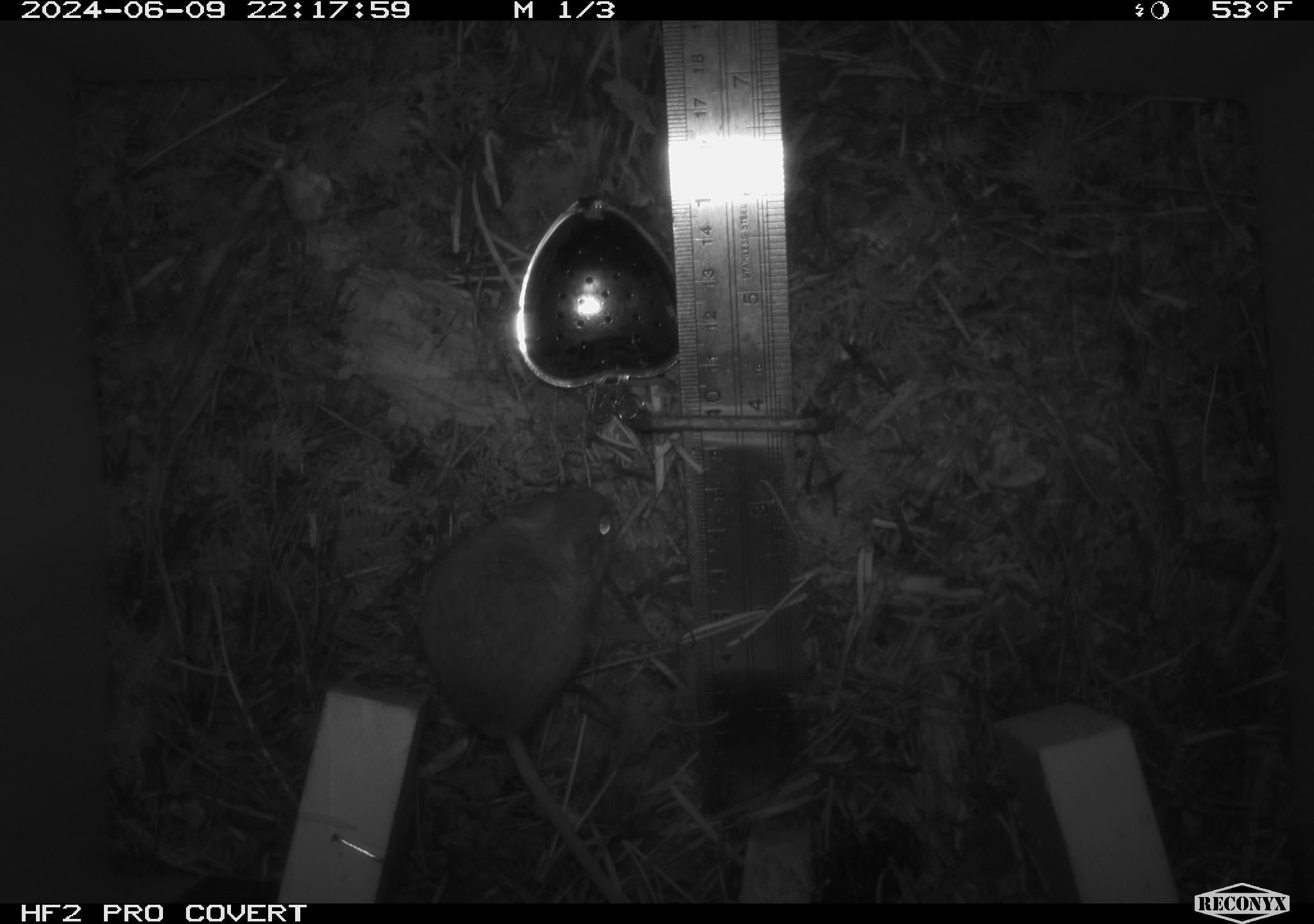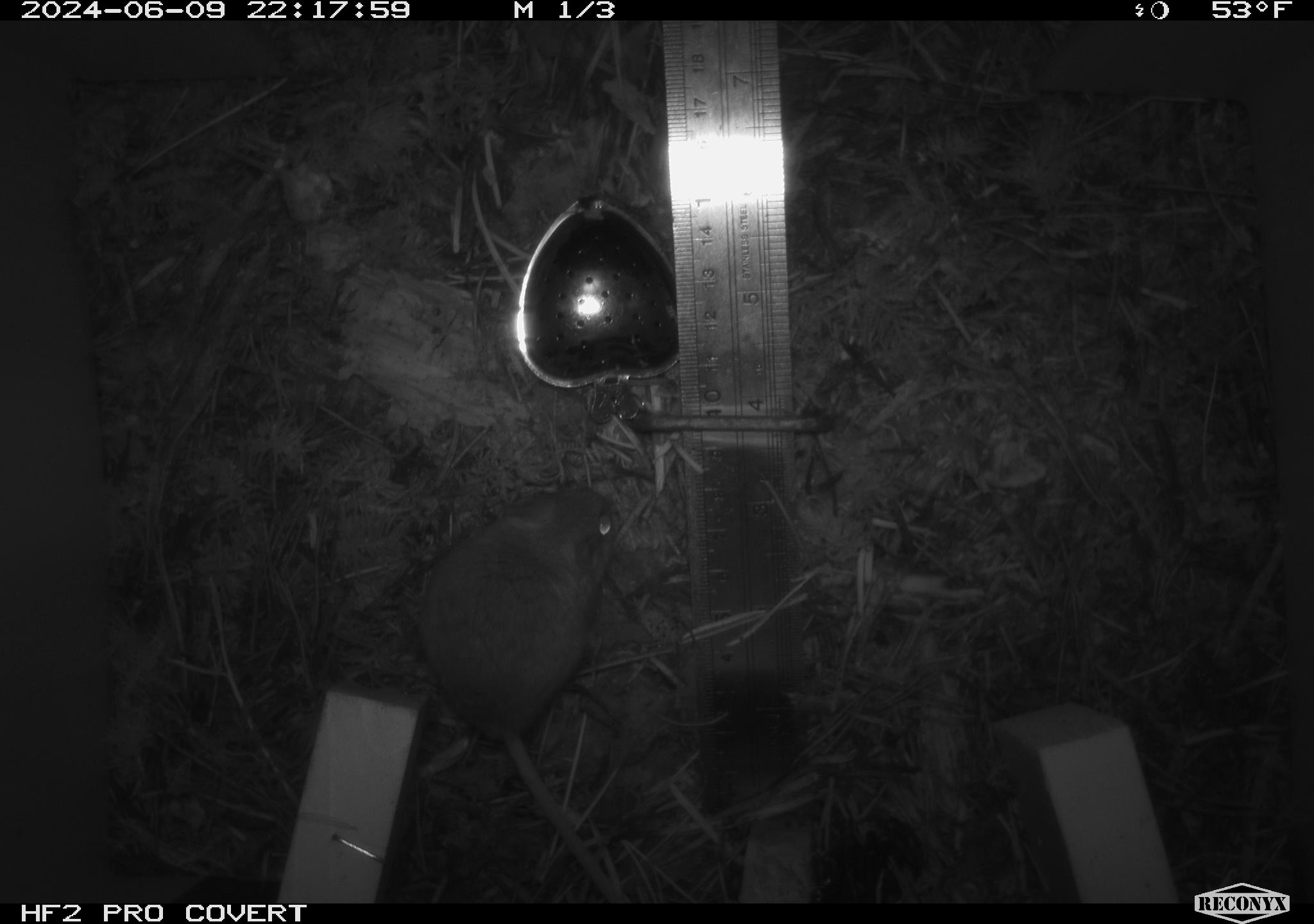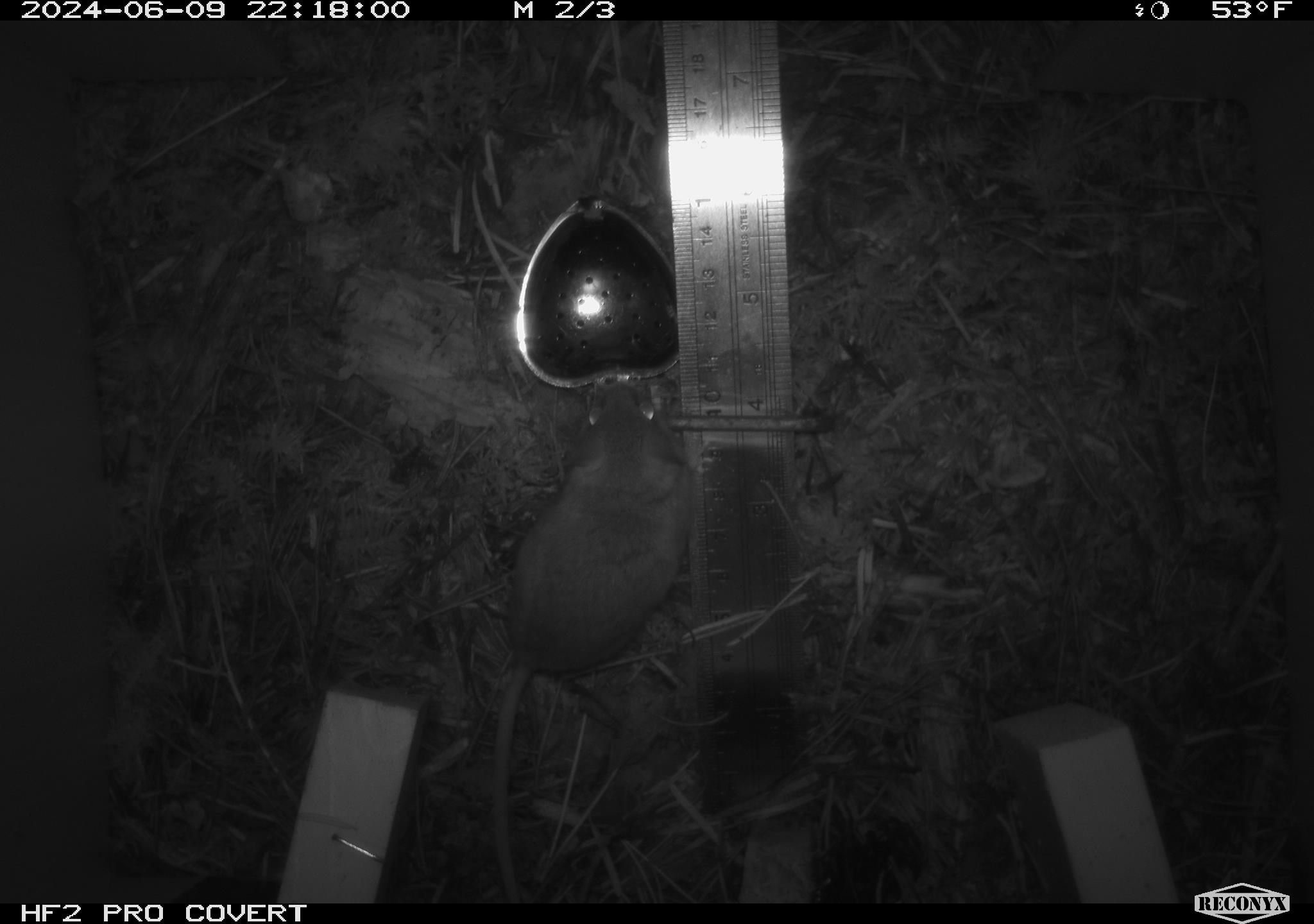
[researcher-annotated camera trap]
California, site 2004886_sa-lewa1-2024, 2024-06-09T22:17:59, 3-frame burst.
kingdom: Animalia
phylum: Chordata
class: Mammalia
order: Rodentia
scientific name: Rodentia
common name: rodent